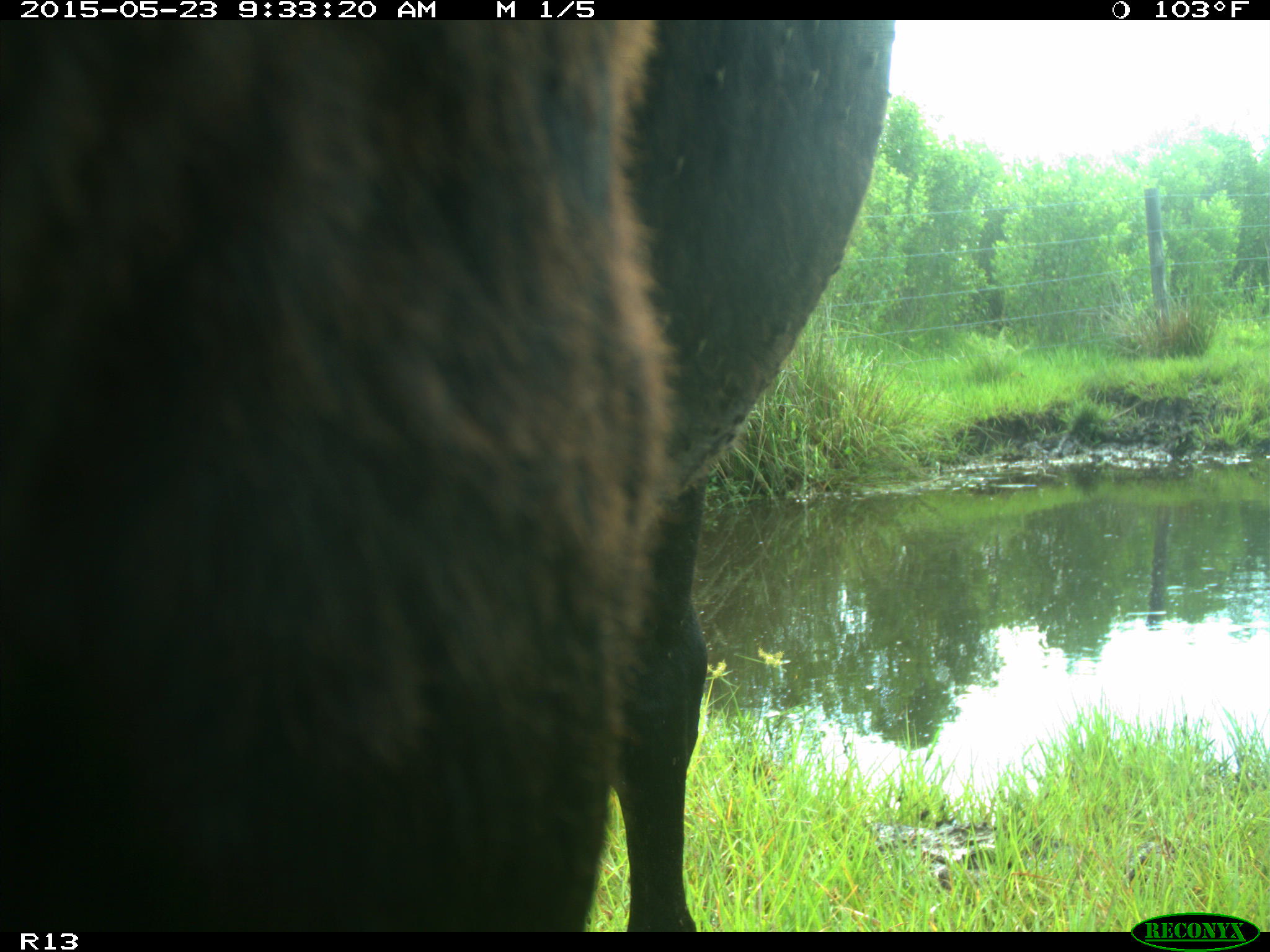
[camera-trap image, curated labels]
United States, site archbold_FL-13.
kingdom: Animalia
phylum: Chordata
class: Mammalia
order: Artiodactyla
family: Bovidae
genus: Bos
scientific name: Bos taurus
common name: domestic cow